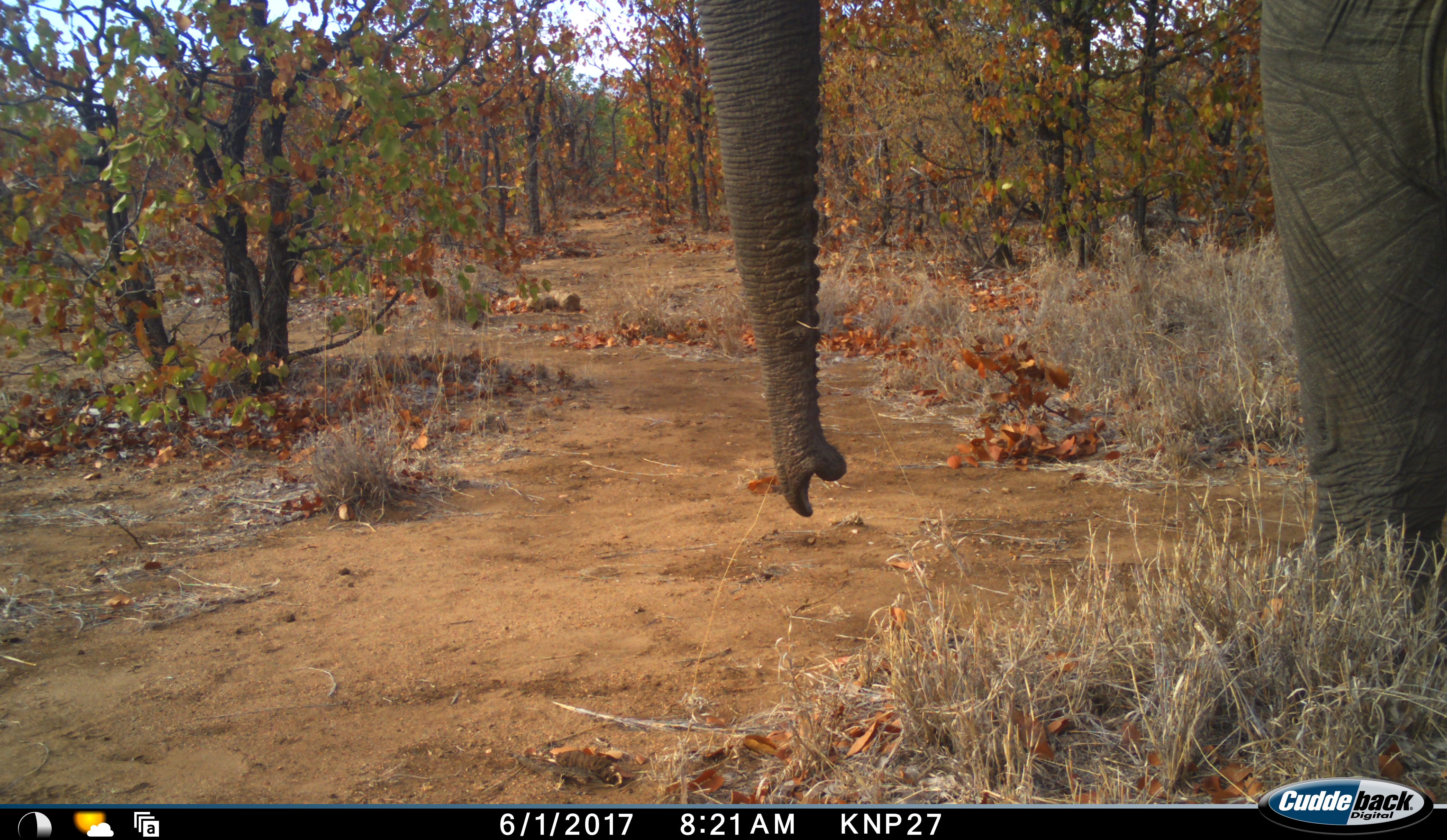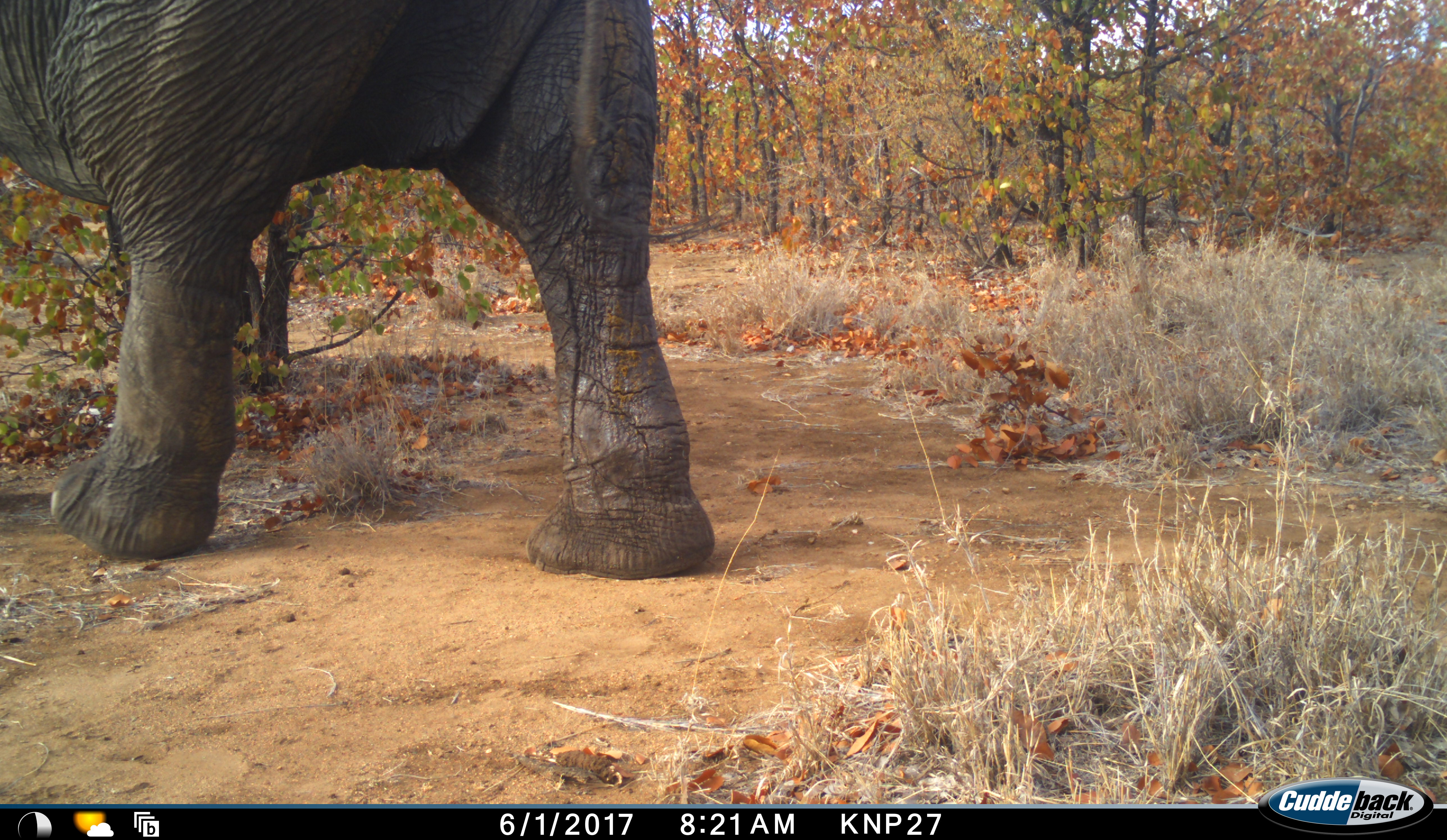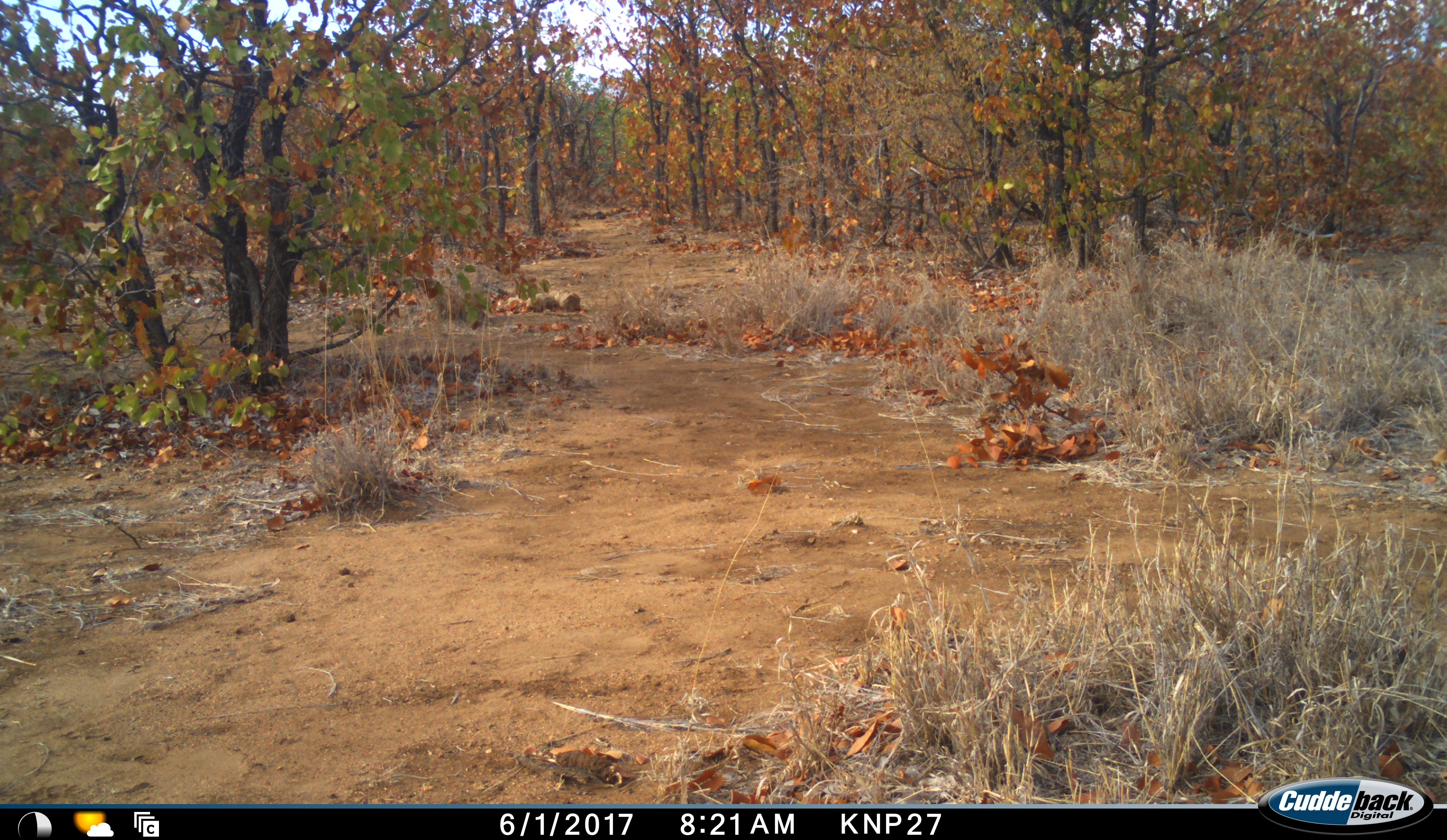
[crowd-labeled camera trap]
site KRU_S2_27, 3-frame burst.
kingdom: Animalia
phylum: Chordata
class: Mammalia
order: Proboscidea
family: Elephantidae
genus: Loxodonta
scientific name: Loxodonta africana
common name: african bush elephant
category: elephant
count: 1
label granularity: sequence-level